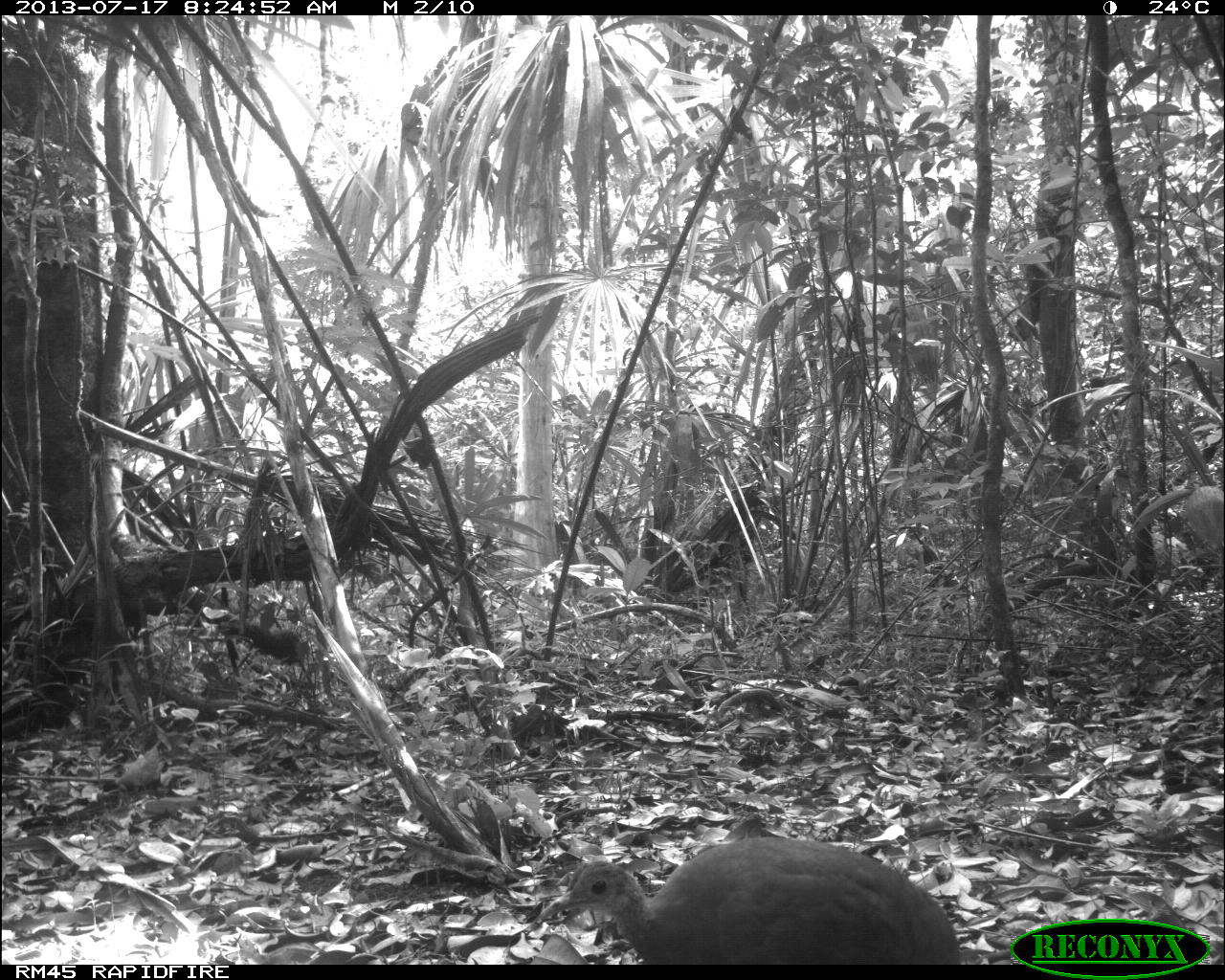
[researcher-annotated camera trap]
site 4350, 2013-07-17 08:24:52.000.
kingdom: Animalia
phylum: Chordata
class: Aves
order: Tinamiformes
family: Tinamidae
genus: Tinamus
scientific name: Tinamus major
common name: great tinamou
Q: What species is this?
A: Tinamus major (great tinamou).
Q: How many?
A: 1.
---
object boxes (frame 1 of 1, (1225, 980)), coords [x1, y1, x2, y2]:
tinamus major: [530, 835, 963, 964]